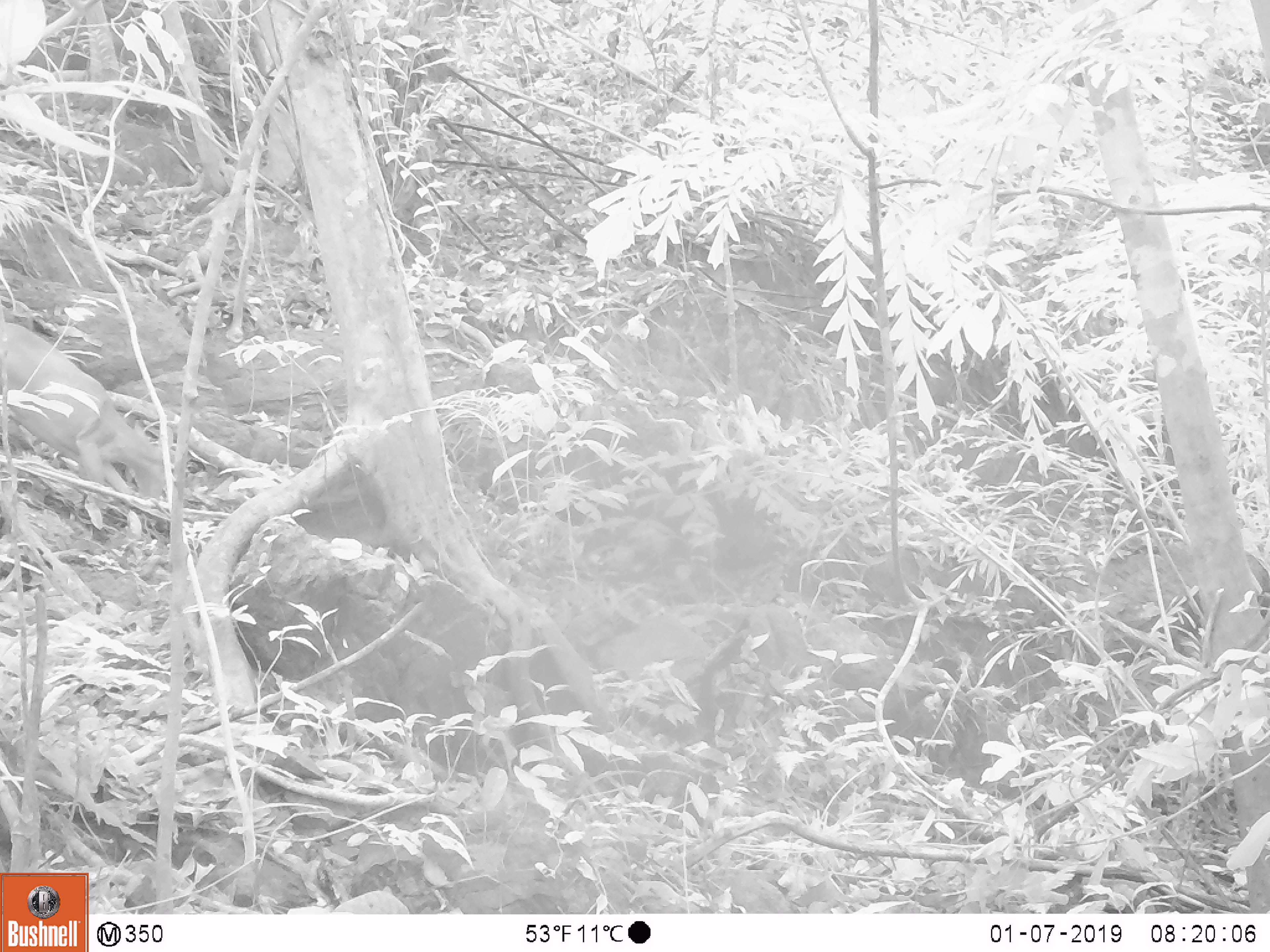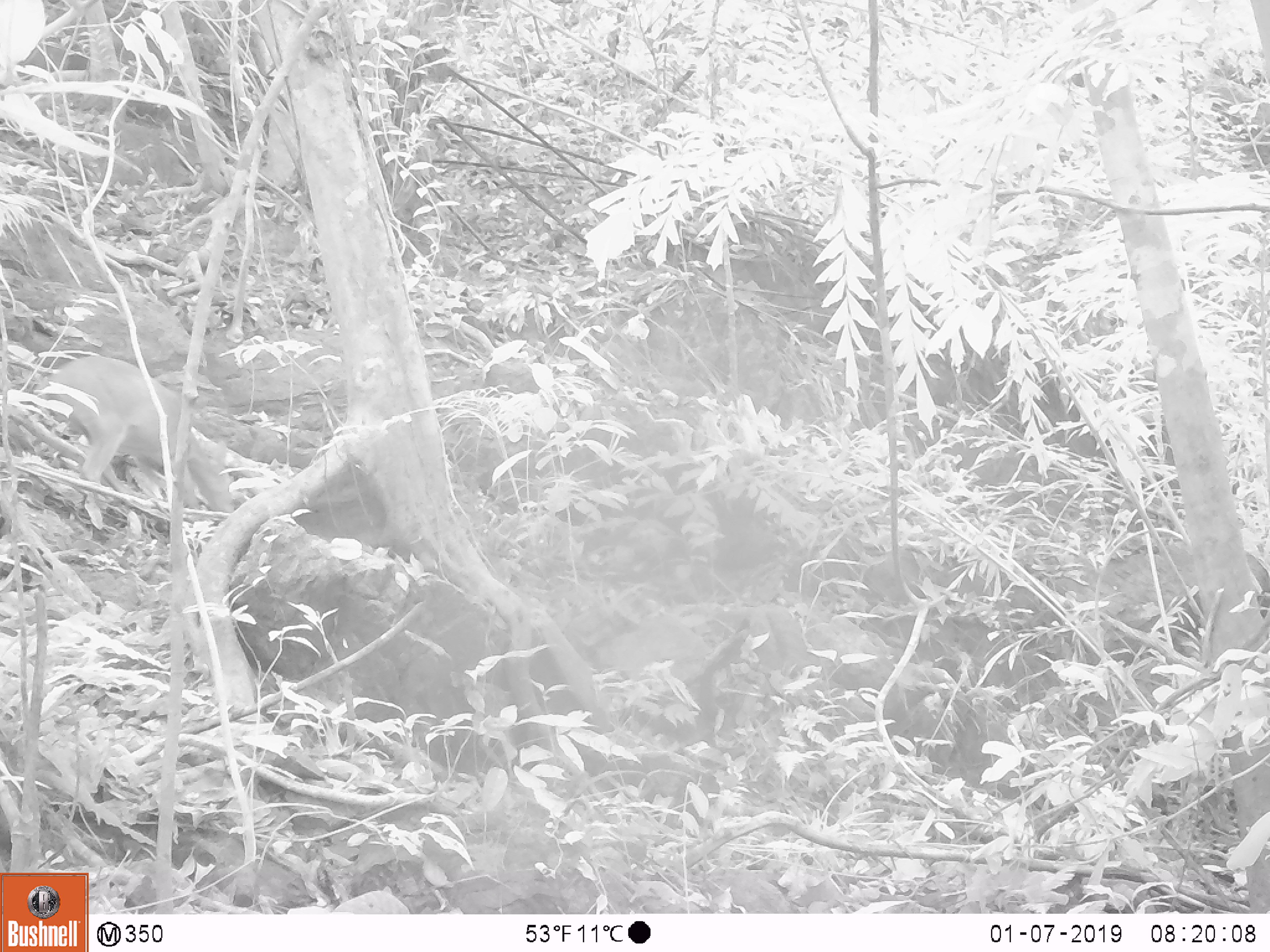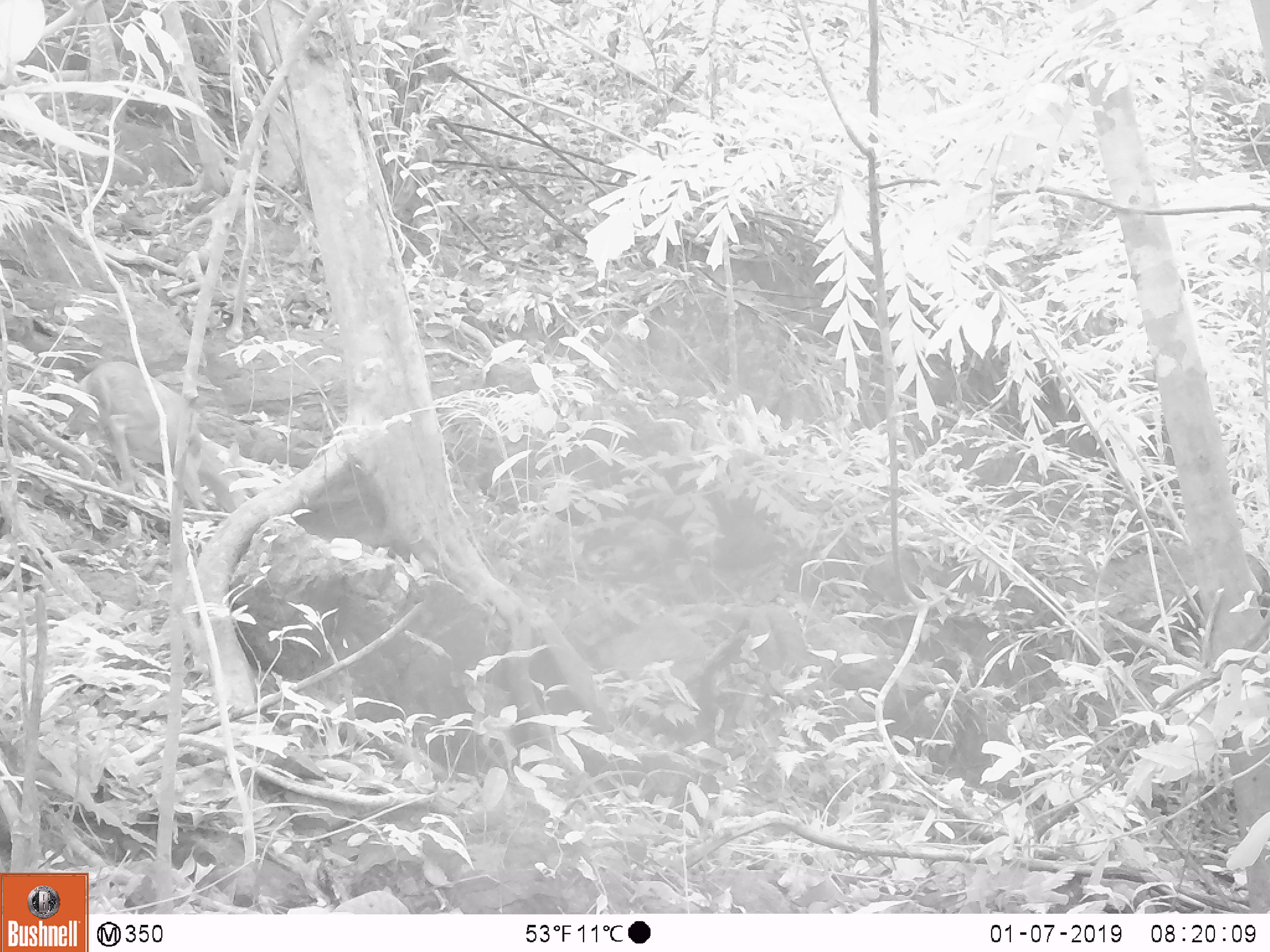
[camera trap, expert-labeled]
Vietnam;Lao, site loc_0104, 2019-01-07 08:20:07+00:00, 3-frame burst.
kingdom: Animalia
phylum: Chordata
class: Mammalia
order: Artiodactyla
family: Cervidae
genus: Muntiacus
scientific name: Muntiacus vuquangensis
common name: large-antlered muntjac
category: large antlered muntjac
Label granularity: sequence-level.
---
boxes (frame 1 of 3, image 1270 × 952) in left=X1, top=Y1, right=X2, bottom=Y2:
large antlered muntjac: left=0, top=323, right=172, bottom=500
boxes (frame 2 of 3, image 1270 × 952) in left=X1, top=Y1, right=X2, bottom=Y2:
large antlered muntjac: left=42, top=356, right=235, bottom=512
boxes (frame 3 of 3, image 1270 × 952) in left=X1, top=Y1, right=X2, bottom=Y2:
large antlered muntjac: left=58, top=361, right=245, bottom=512